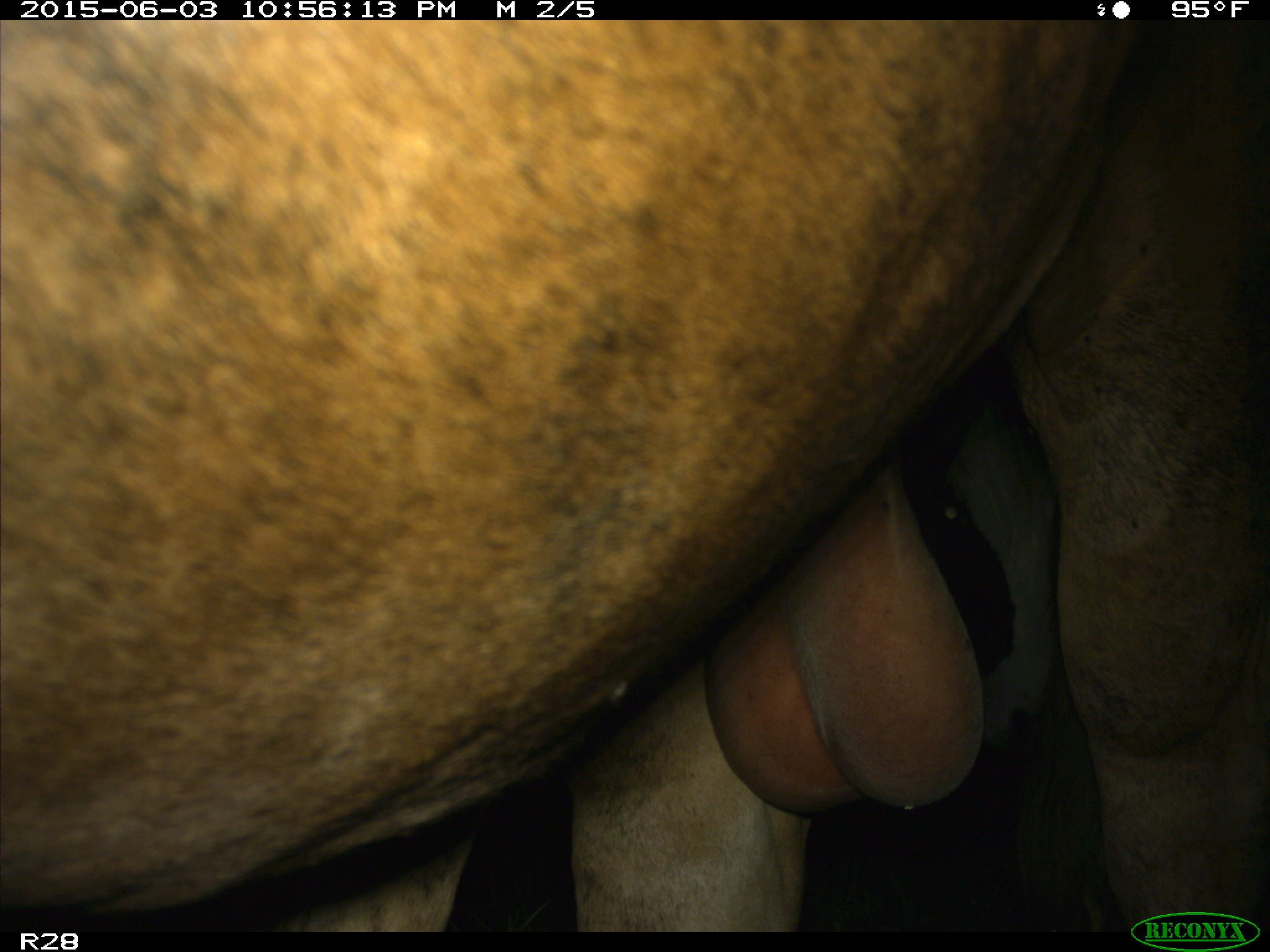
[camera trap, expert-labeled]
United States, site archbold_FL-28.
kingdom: Animalia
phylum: Chordata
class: Mammalia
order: Artiodactyla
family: Bovidae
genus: Bos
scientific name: Bos taurus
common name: domestic cow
Bos taurus (domestic cow).